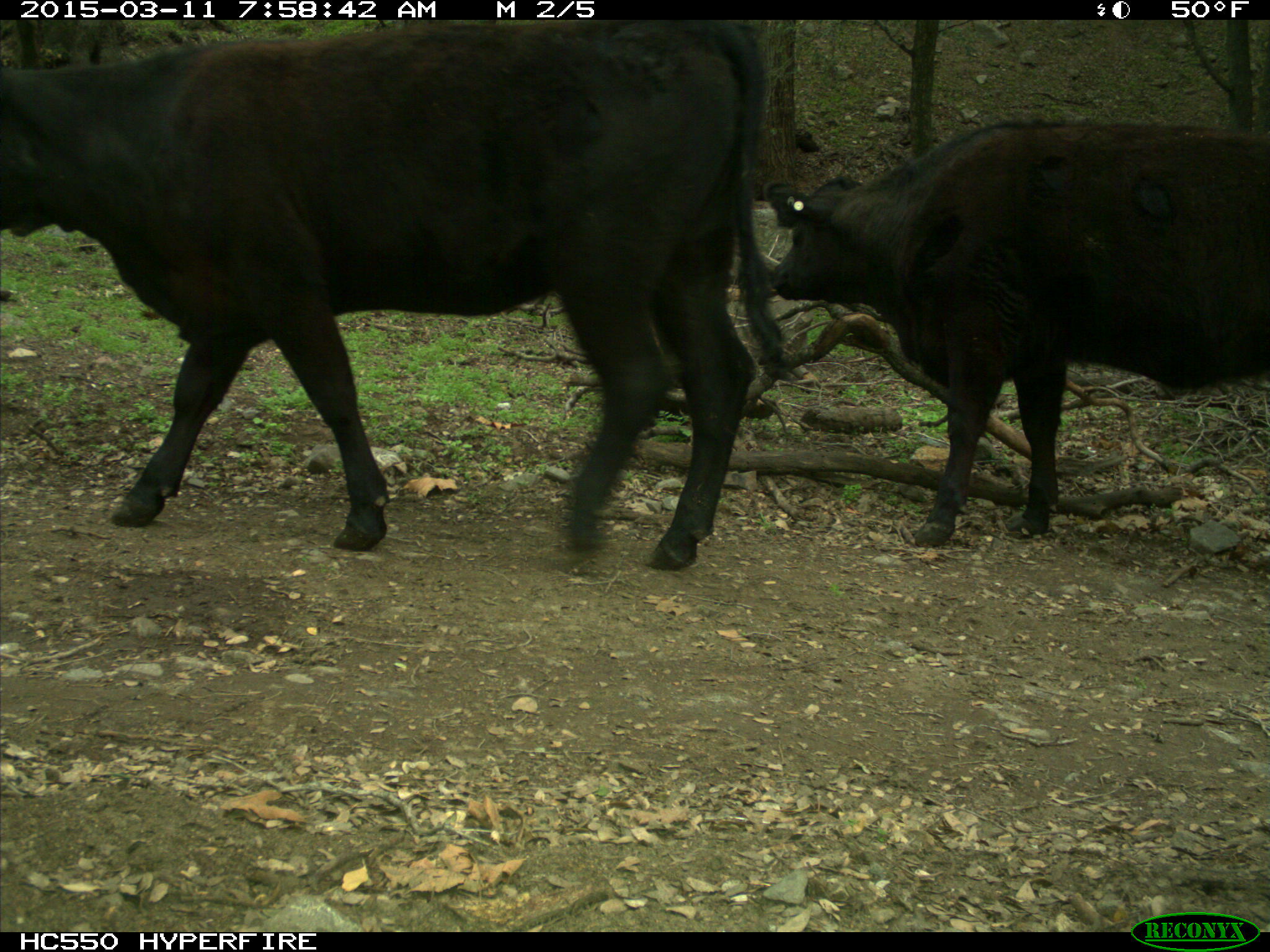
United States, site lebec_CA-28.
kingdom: Animalia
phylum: Chordata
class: Mammalia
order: Artiodactyla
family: Bovidae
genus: Bos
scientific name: Bos taurus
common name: domestic cow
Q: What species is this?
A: Bos taurus (domestic cow).